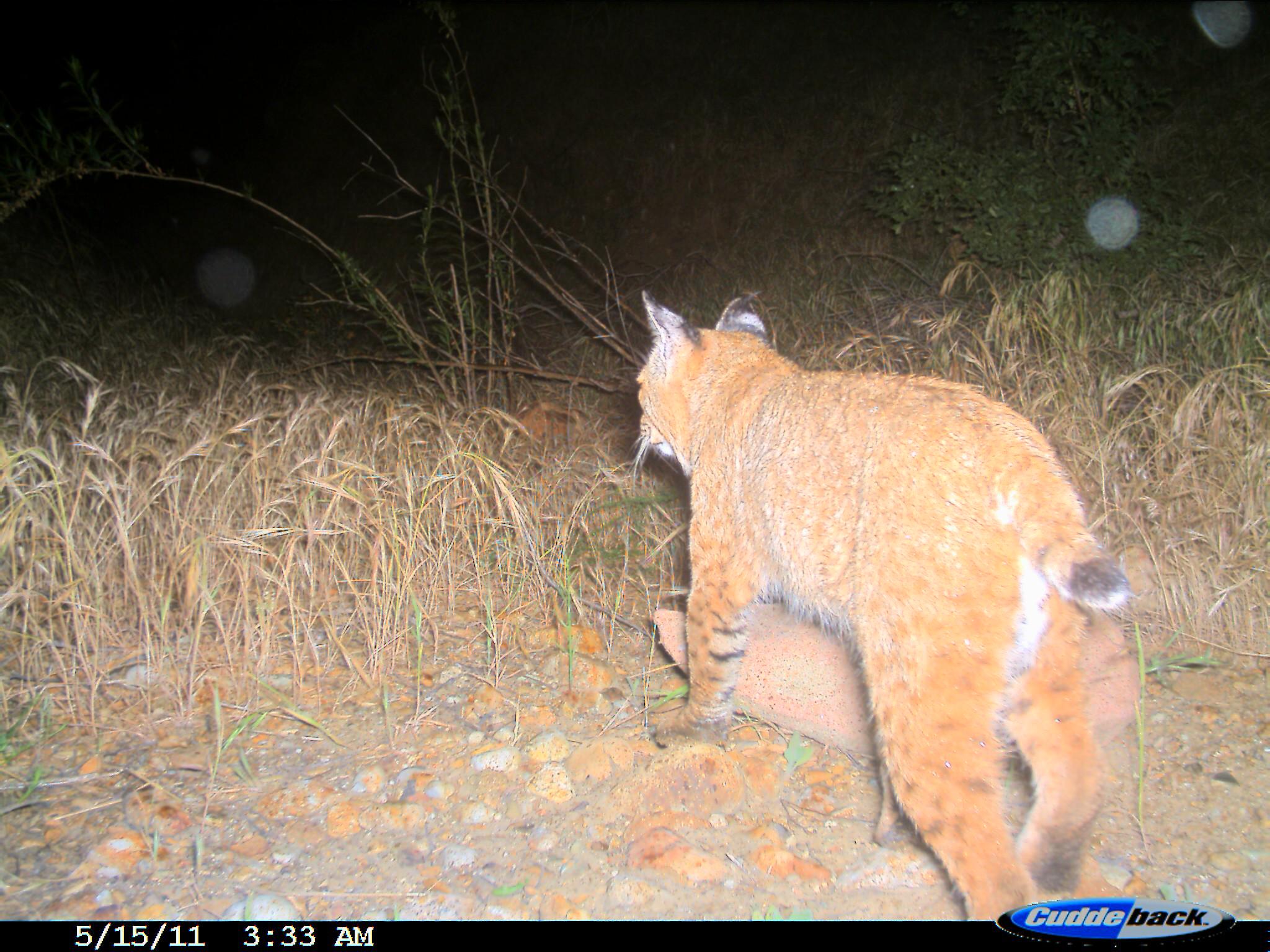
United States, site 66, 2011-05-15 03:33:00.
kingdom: Animalia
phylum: Chordata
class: Mammalia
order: Carnivora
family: Felidae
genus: Lynx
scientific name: Lynx rufus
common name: bobcat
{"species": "bobcat (Lynx rufus)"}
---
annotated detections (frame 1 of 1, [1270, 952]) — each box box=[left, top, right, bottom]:
bobcat: box=[626, 280, 1136, 926]